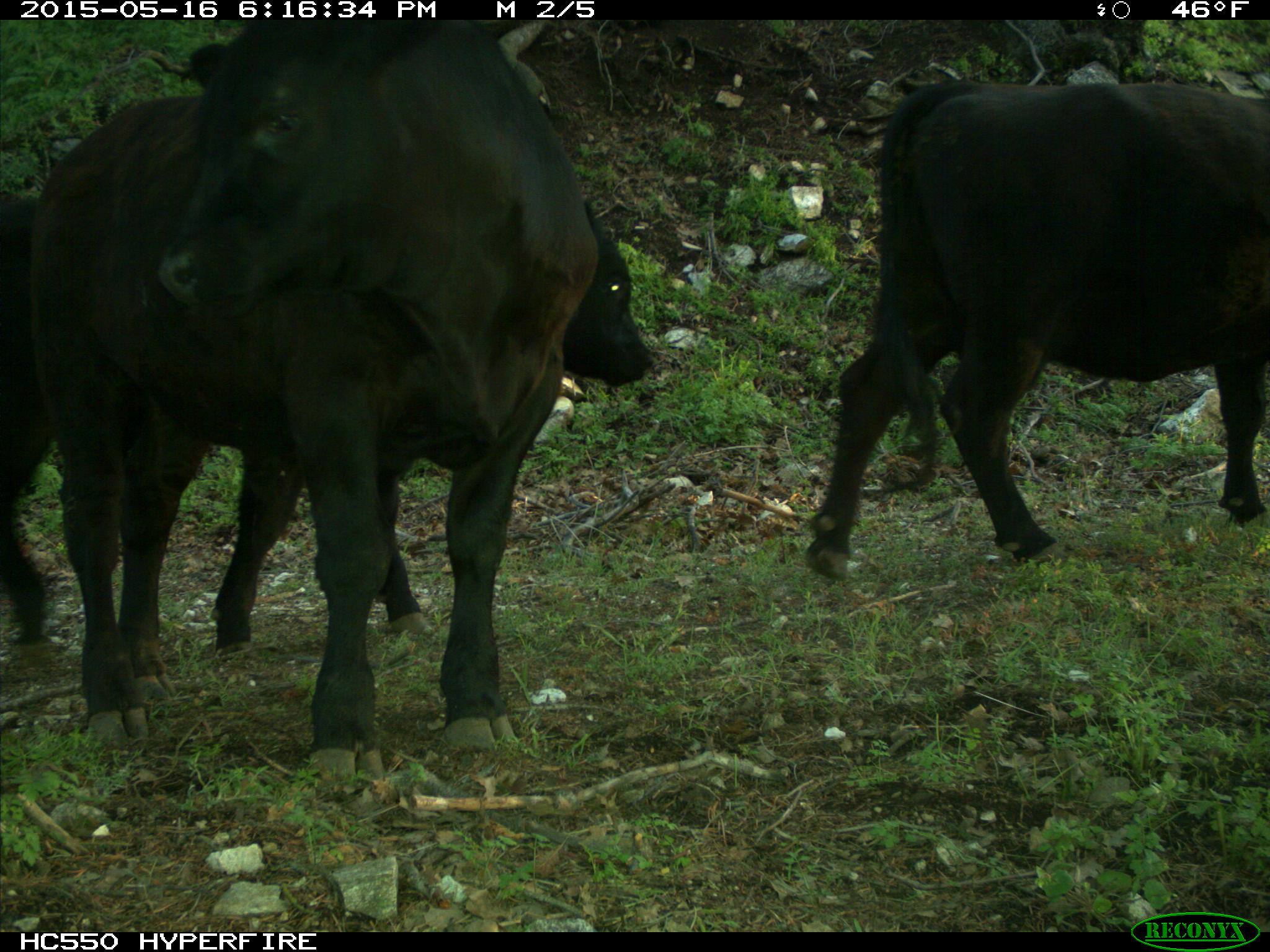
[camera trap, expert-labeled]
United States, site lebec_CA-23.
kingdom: Animalia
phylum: Chordata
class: Mammalia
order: Artiodactyla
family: Bovidae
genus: Bos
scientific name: Bos taurus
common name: domestic cow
Bos taurus (domestic cow).